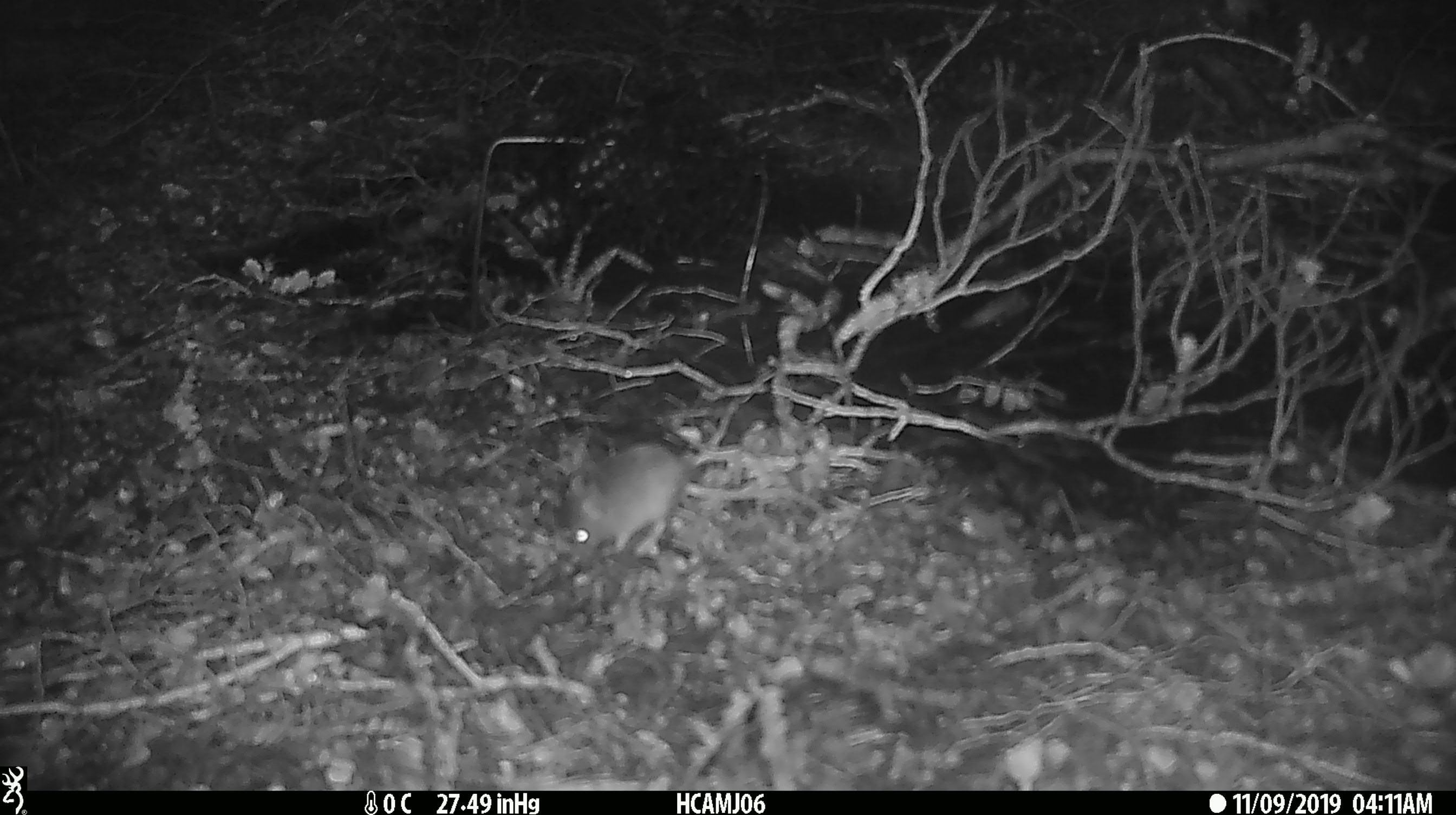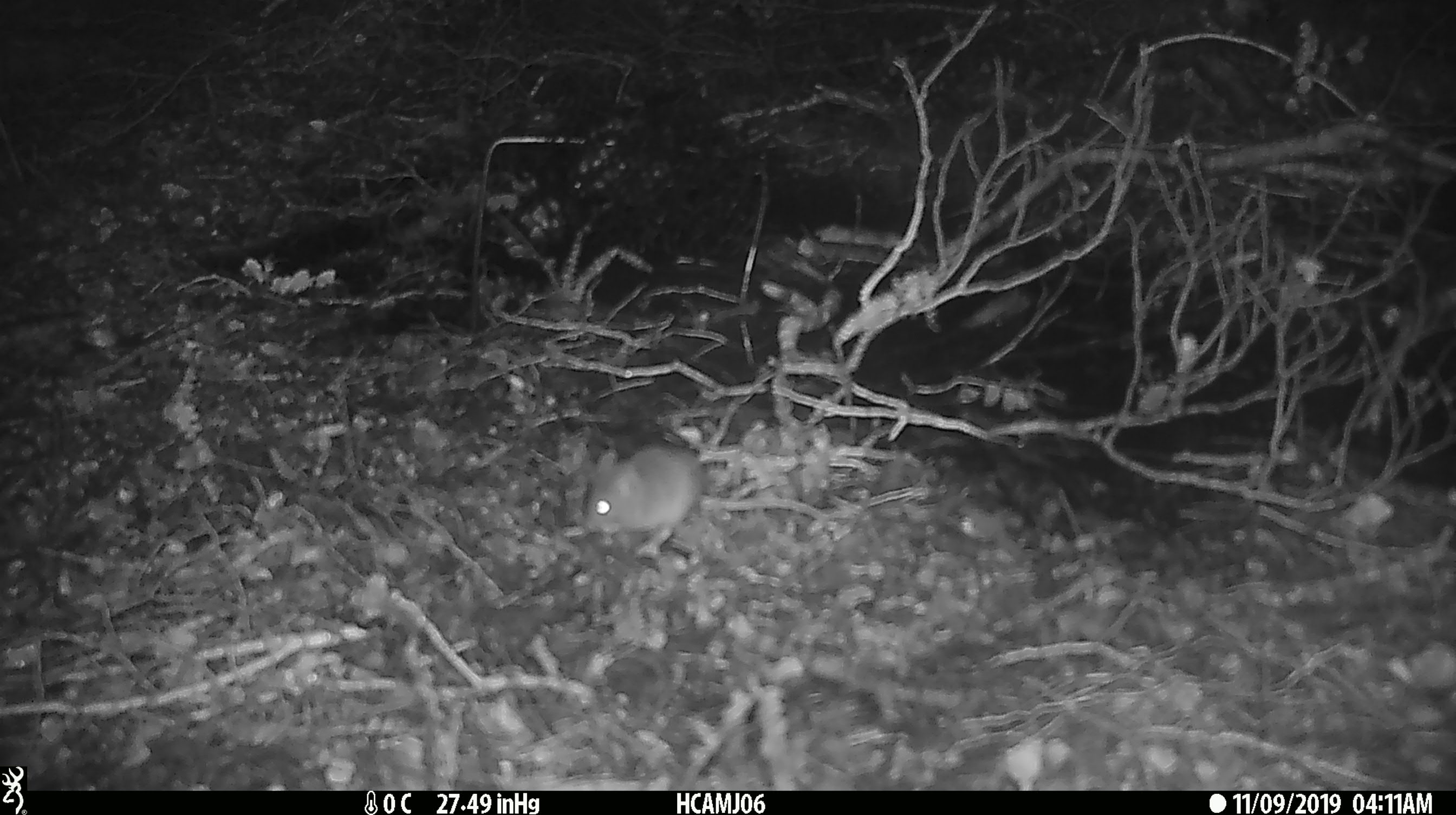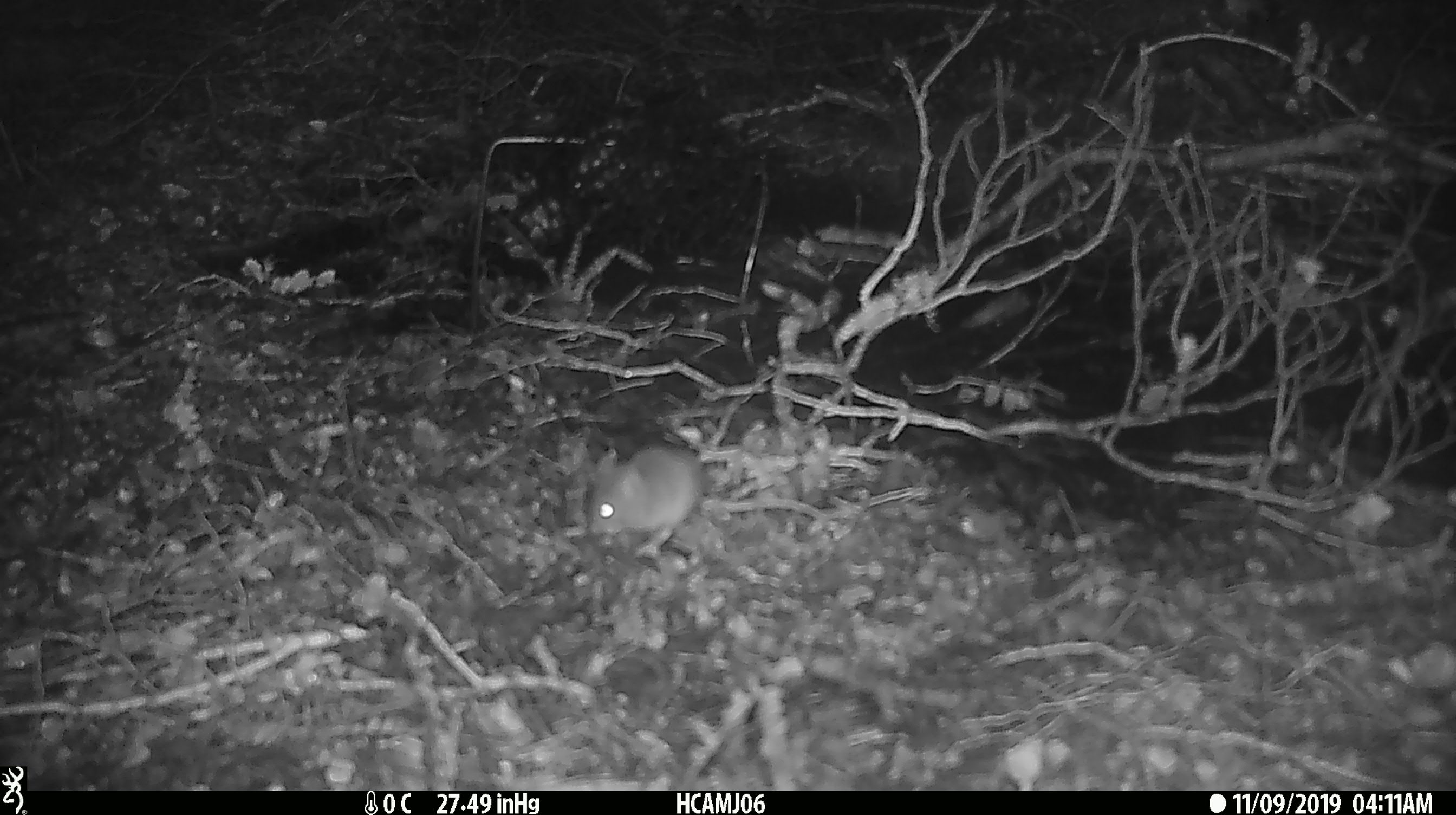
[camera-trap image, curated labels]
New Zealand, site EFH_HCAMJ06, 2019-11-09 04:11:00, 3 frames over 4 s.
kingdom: Animalia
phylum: Chordata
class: Mammalia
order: Rodentia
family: Muridae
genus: Mus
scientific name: Mus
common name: mouse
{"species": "mouse (Mus)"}